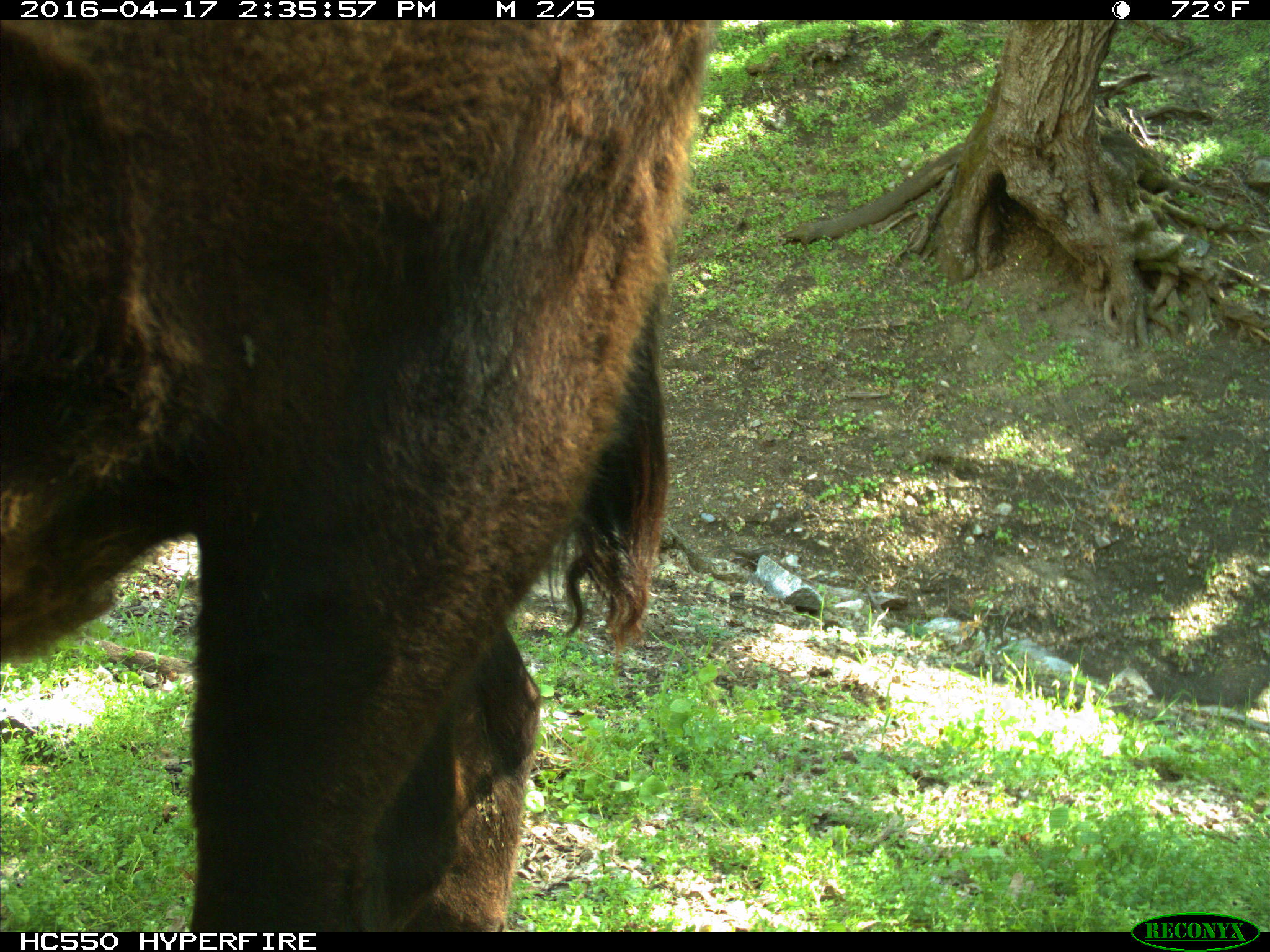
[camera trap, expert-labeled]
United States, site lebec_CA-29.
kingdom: Animalia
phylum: Chordata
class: Mammalia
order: Artiodactyla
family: Bovidae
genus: Bos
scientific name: Bos taurus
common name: domestic cow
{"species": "Bos taurus (domestic cow)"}